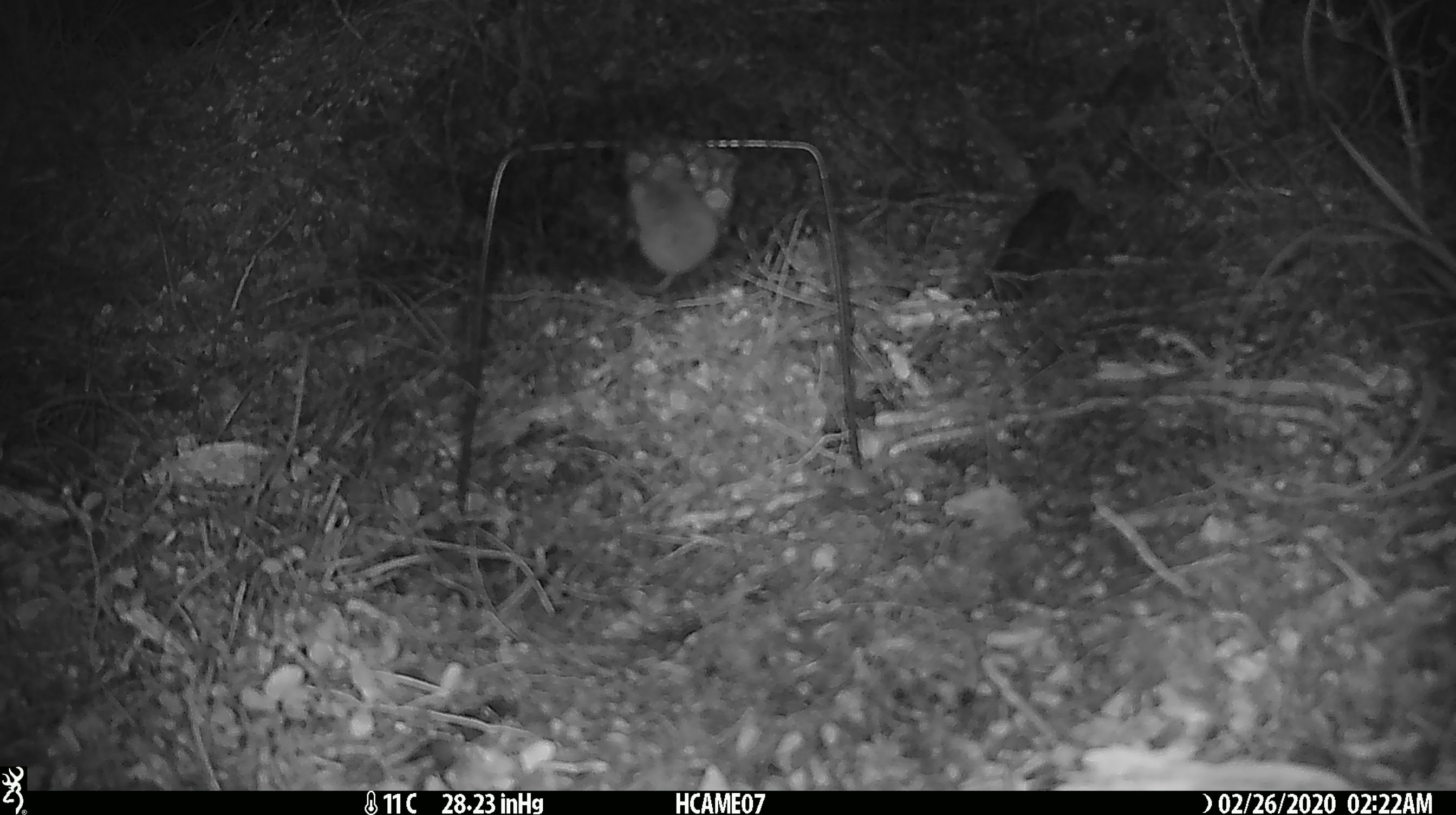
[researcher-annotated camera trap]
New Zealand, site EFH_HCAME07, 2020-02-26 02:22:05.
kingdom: Animalia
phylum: Chordata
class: Mammalia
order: Rodentia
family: Muridae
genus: Mus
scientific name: Mus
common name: mouse